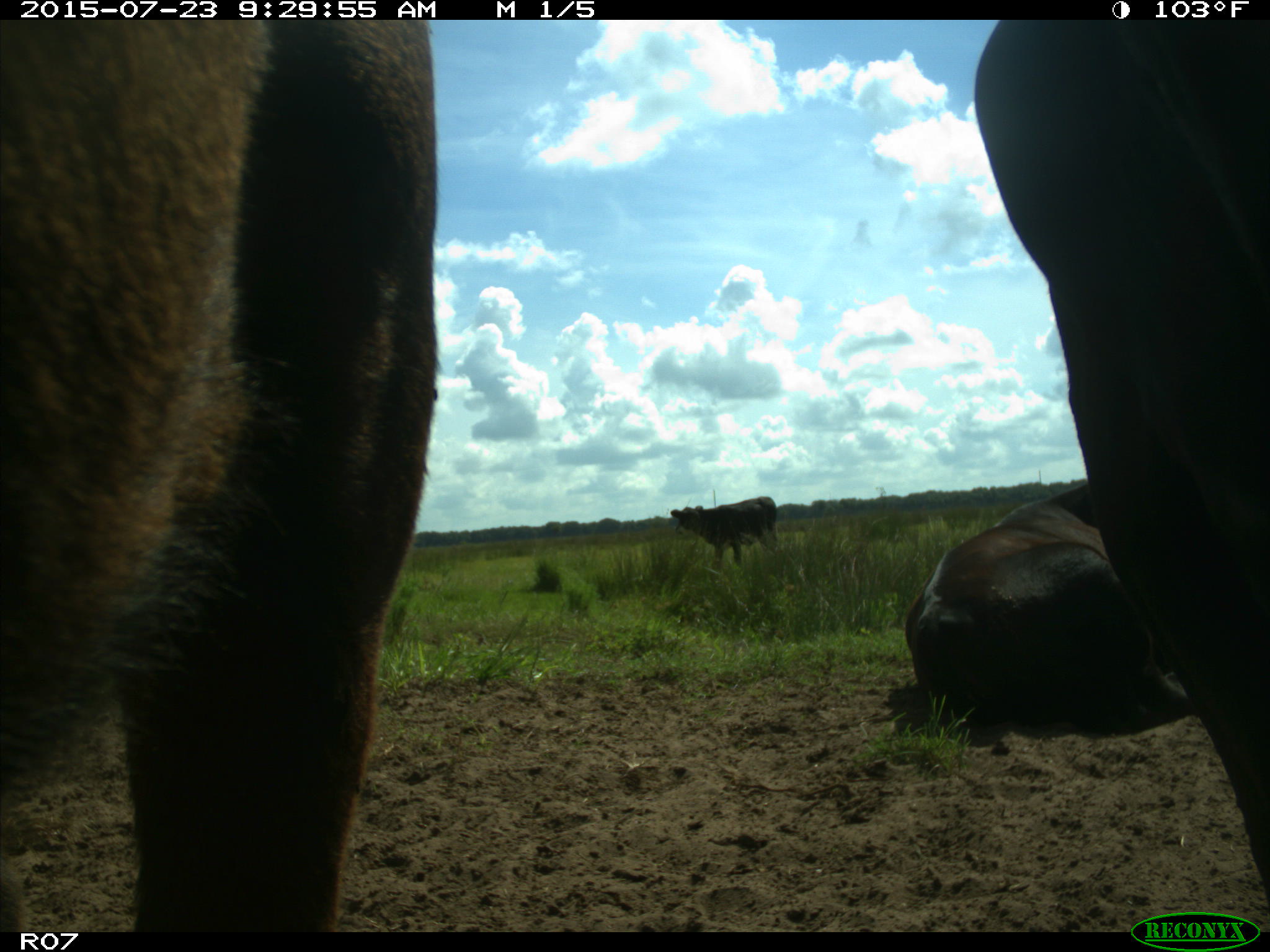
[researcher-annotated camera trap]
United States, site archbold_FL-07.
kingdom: Animalia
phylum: Chordata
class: Mammalia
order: Artiodactyla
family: Bovidae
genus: Bos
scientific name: Bos taurus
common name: domestic cow